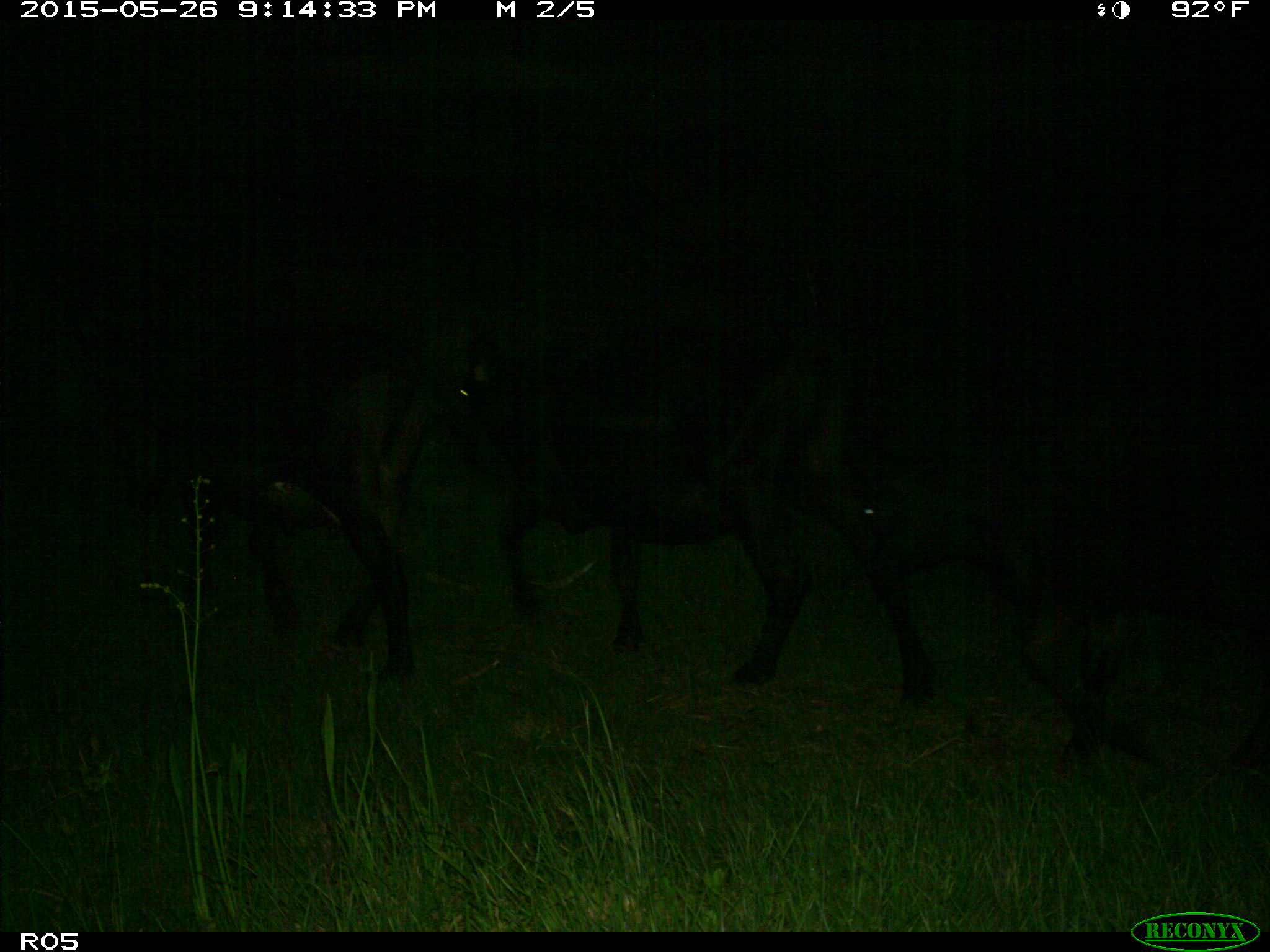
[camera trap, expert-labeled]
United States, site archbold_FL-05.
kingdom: Animalia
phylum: Chordata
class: Mammalia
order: Artiodactyla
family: Bovidae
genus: Bos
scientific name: Bos taurus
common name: domestic cow